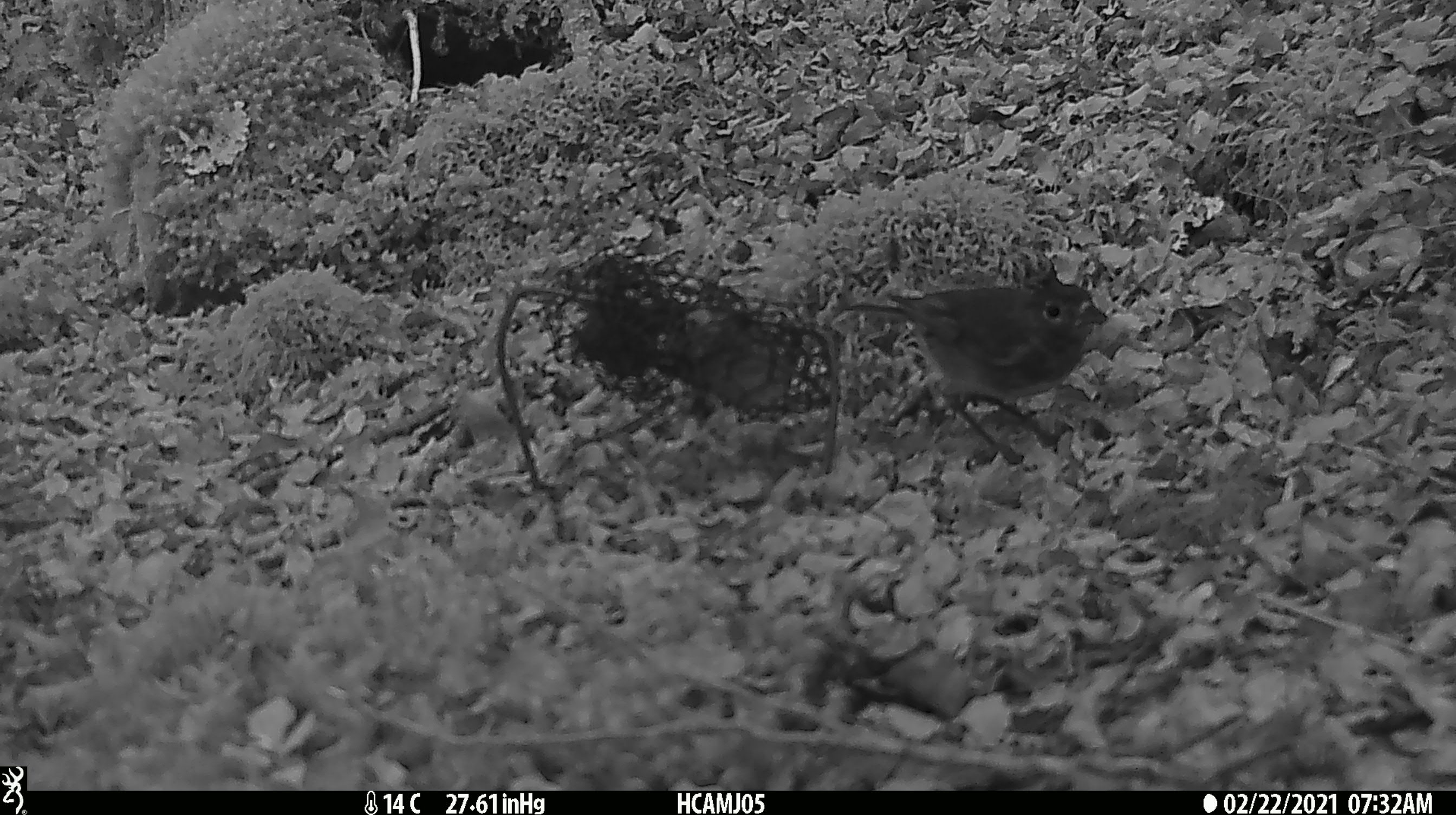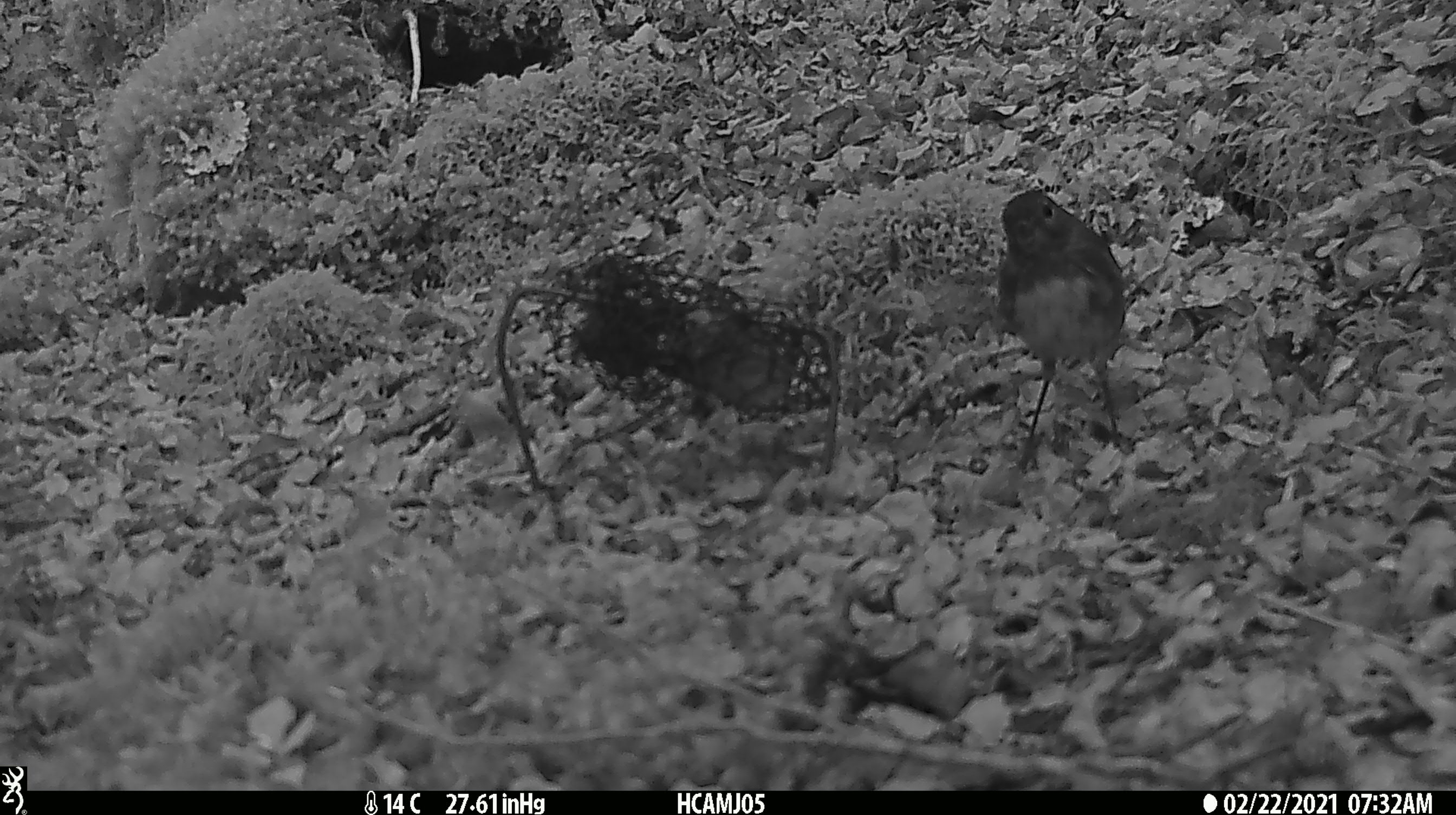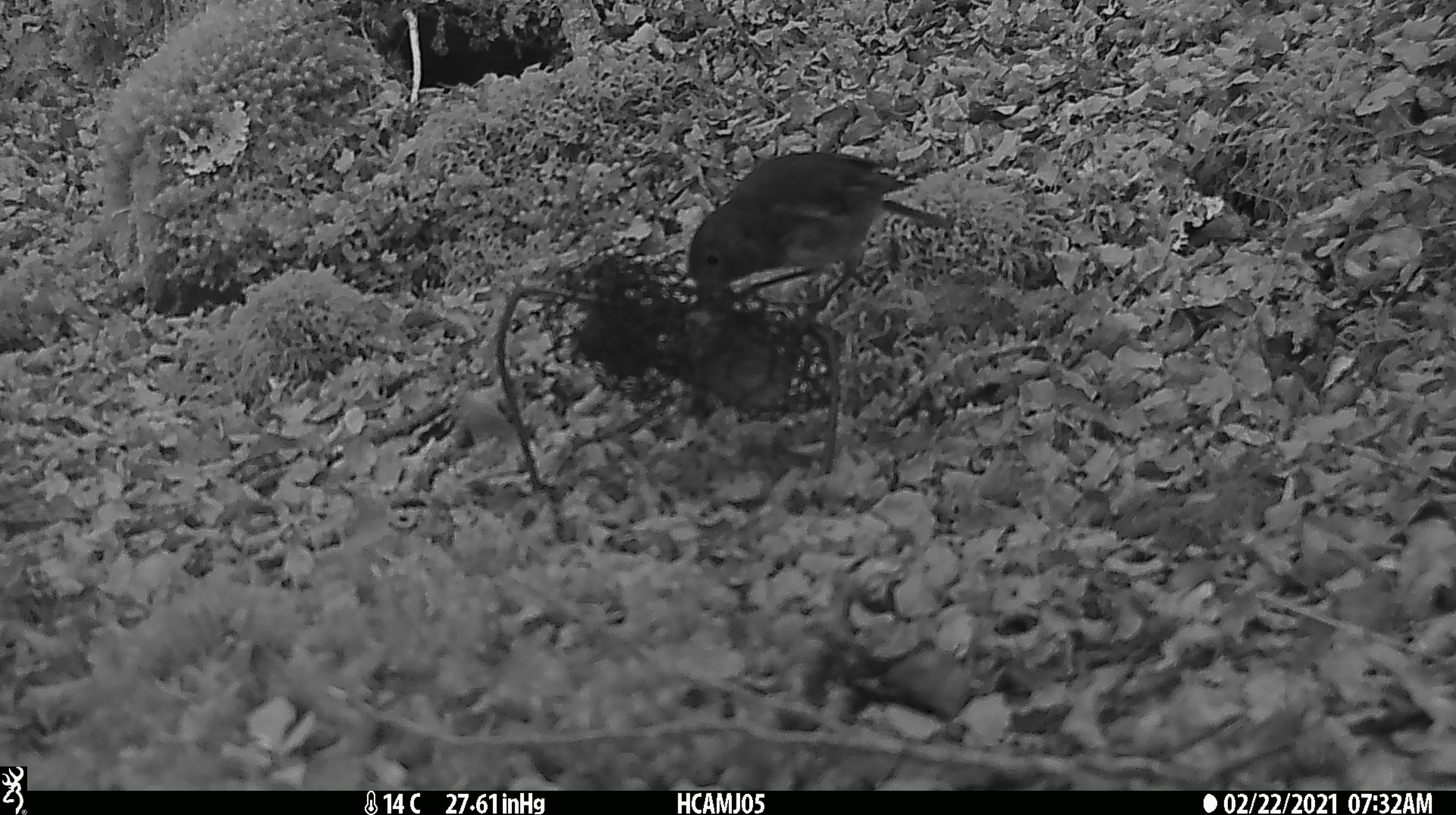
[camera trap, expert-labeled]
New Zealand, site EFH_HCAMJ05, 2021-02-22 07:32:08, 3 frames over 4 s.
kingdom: Animalia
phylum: Chordata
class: Aves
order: Passeriformes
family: Petroicidae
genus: Petroica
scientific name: Petroica australis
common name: new zealand robin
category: robin